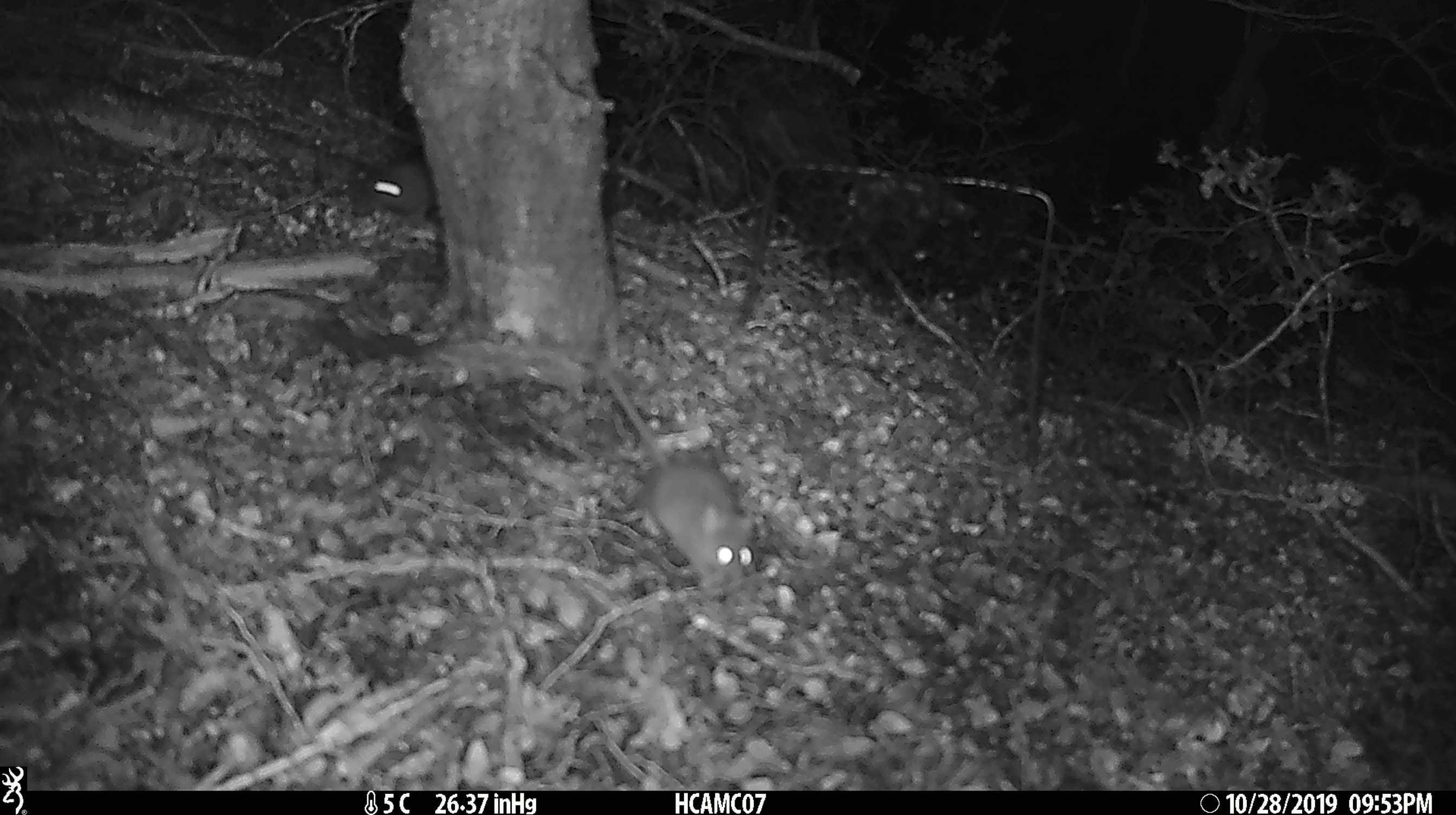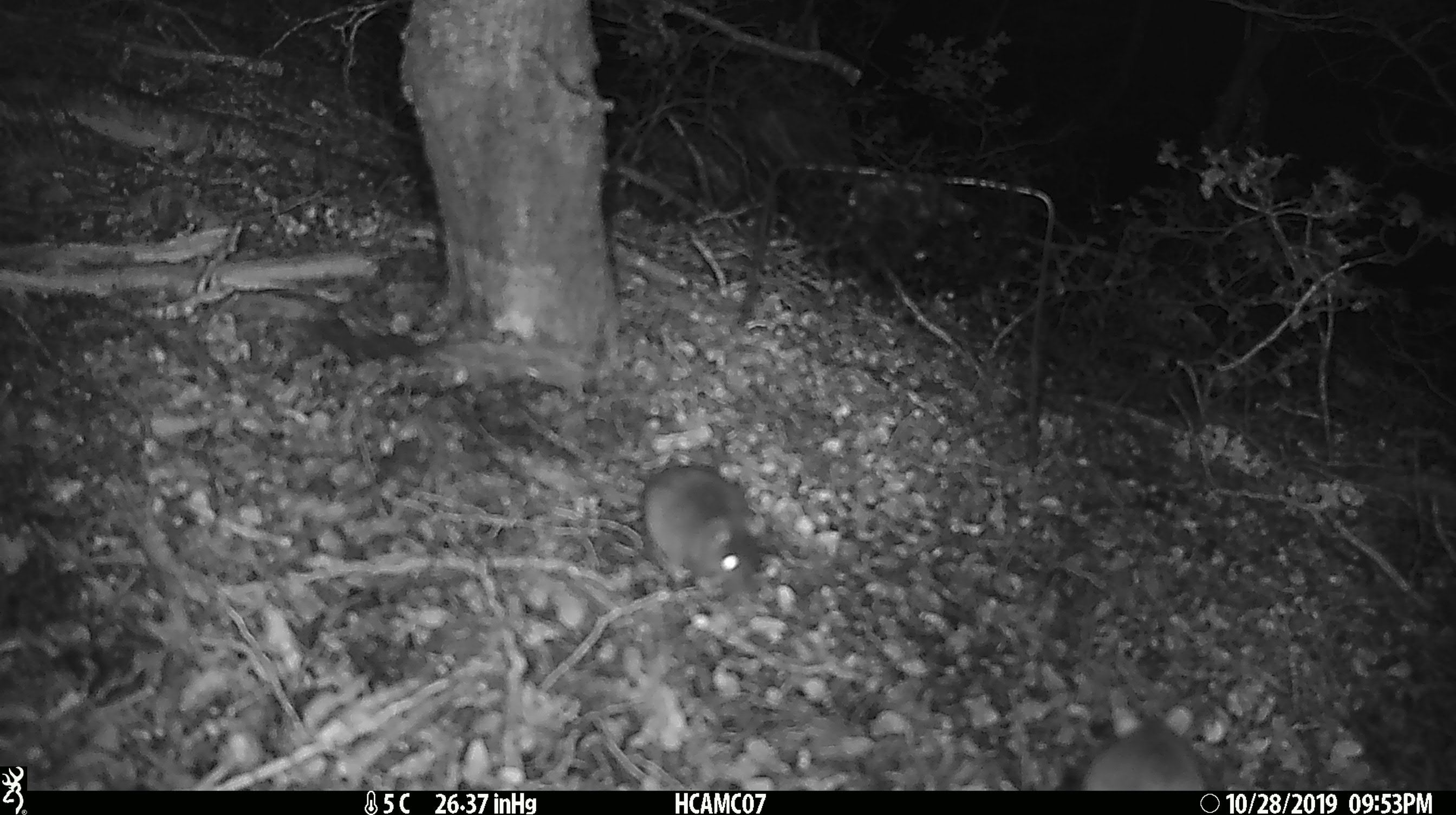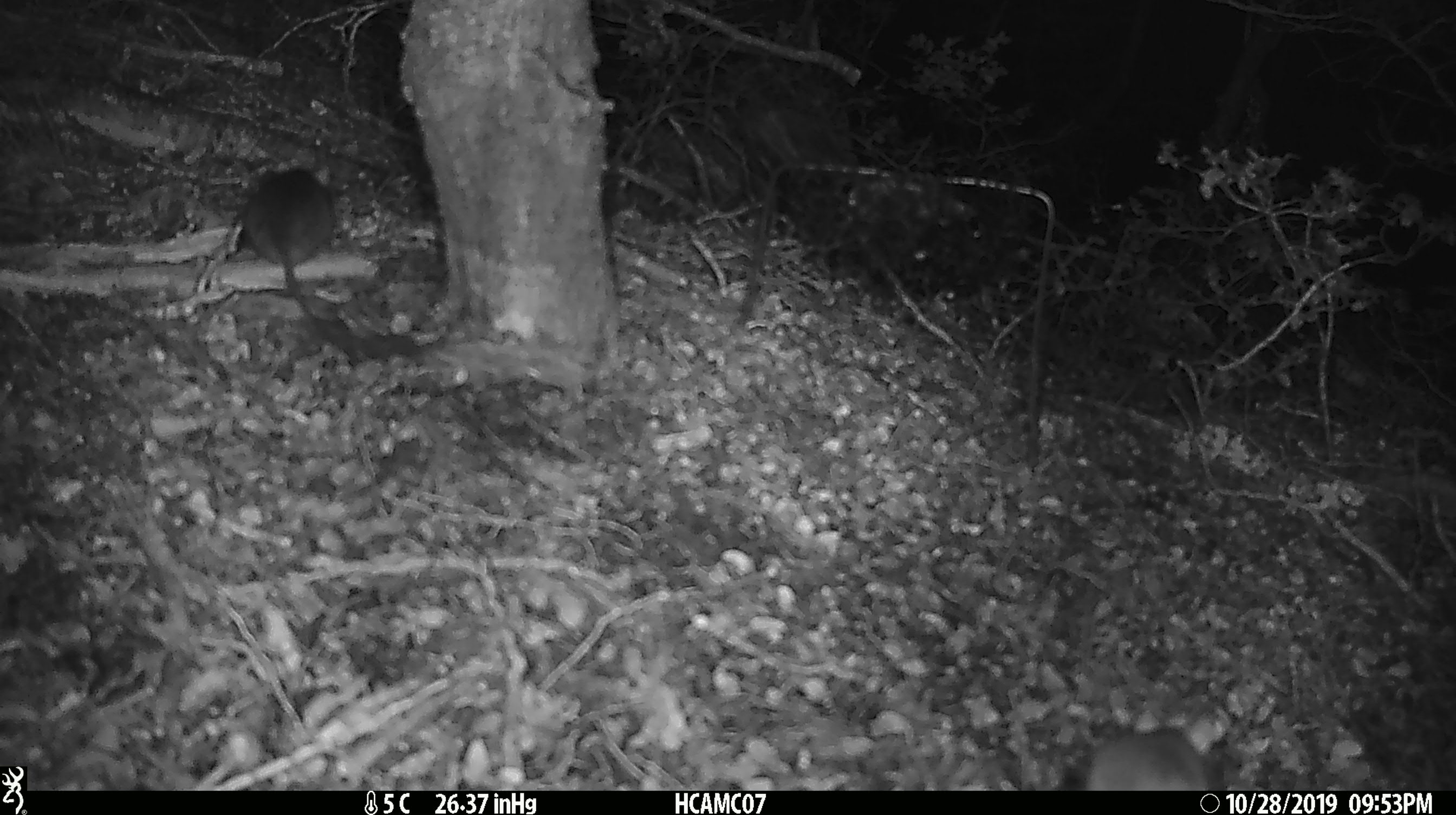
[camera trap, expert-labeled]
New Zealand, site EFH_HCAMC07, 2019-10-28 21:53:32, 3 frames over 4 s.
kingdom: Animalia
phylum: Chordata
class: Mammalia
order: Rodentia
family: Muridae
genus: Mus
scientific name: Mus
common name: mouse